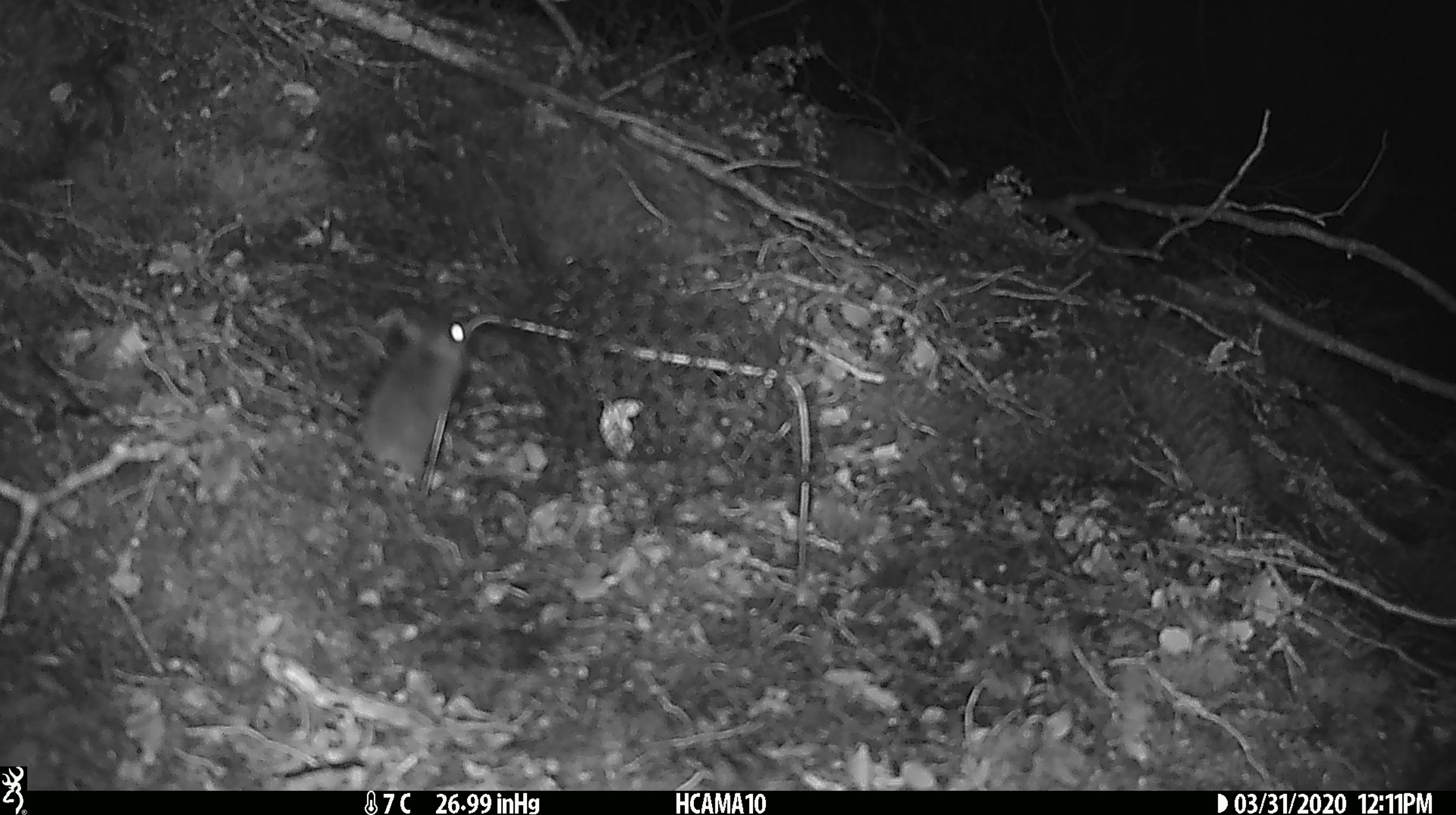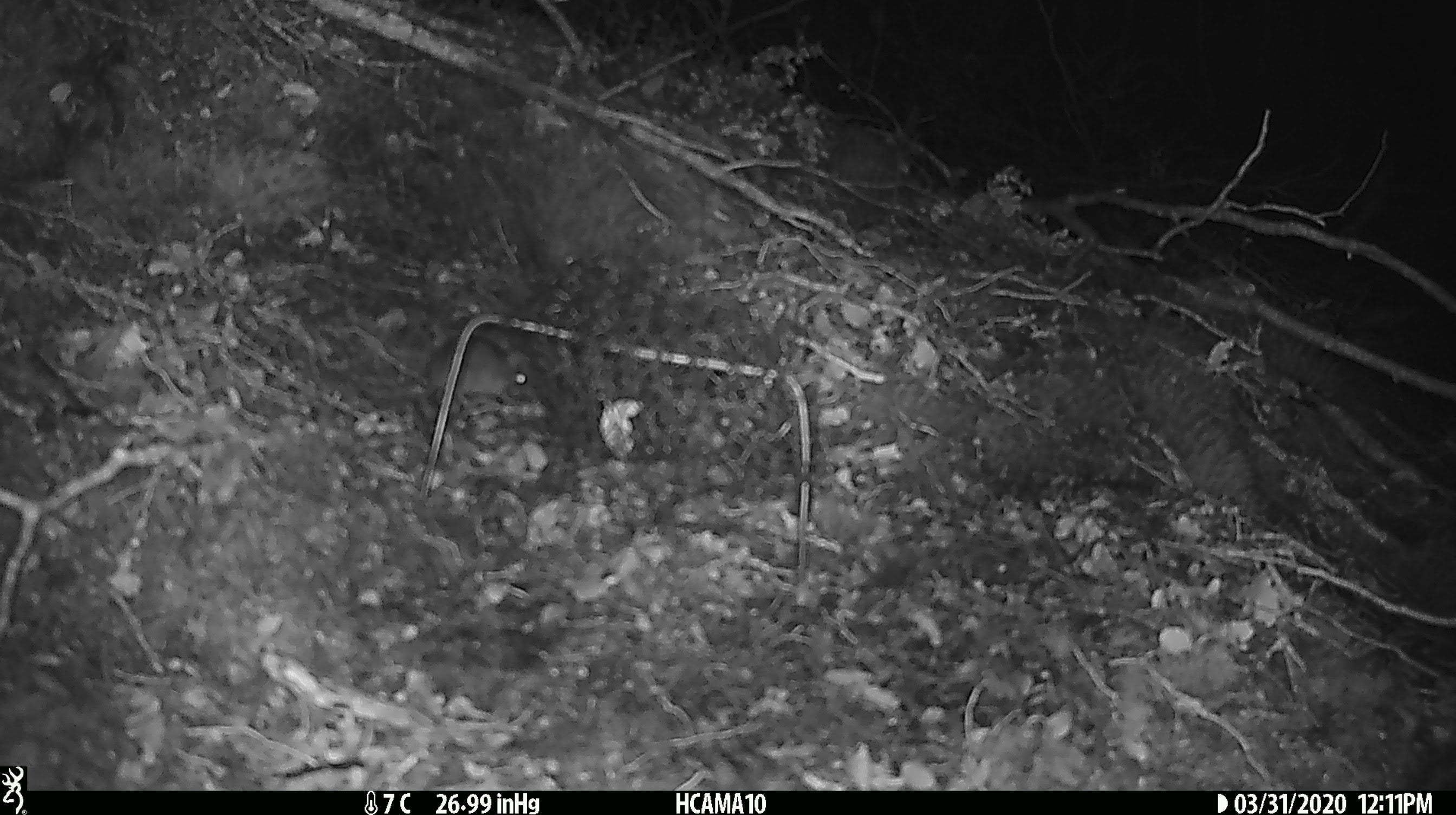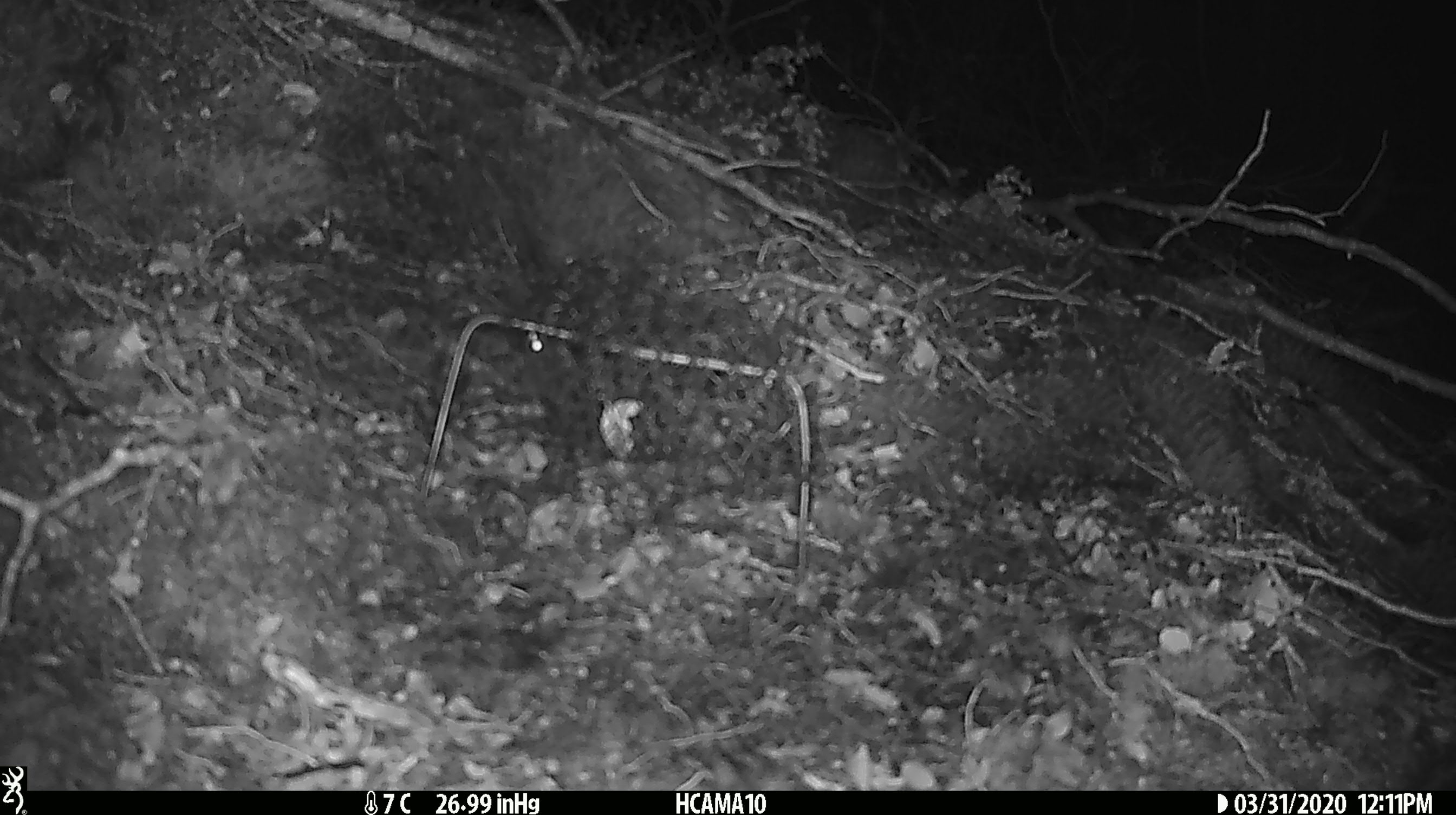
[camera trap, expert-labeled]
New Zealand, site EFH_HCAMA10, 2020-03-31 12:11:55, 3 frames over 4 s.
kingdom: Animalia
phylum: Chordata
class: Mammalia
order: Rodentia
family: Muridae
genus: Mus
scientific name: Mus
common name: mouse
Mouse (Mus).